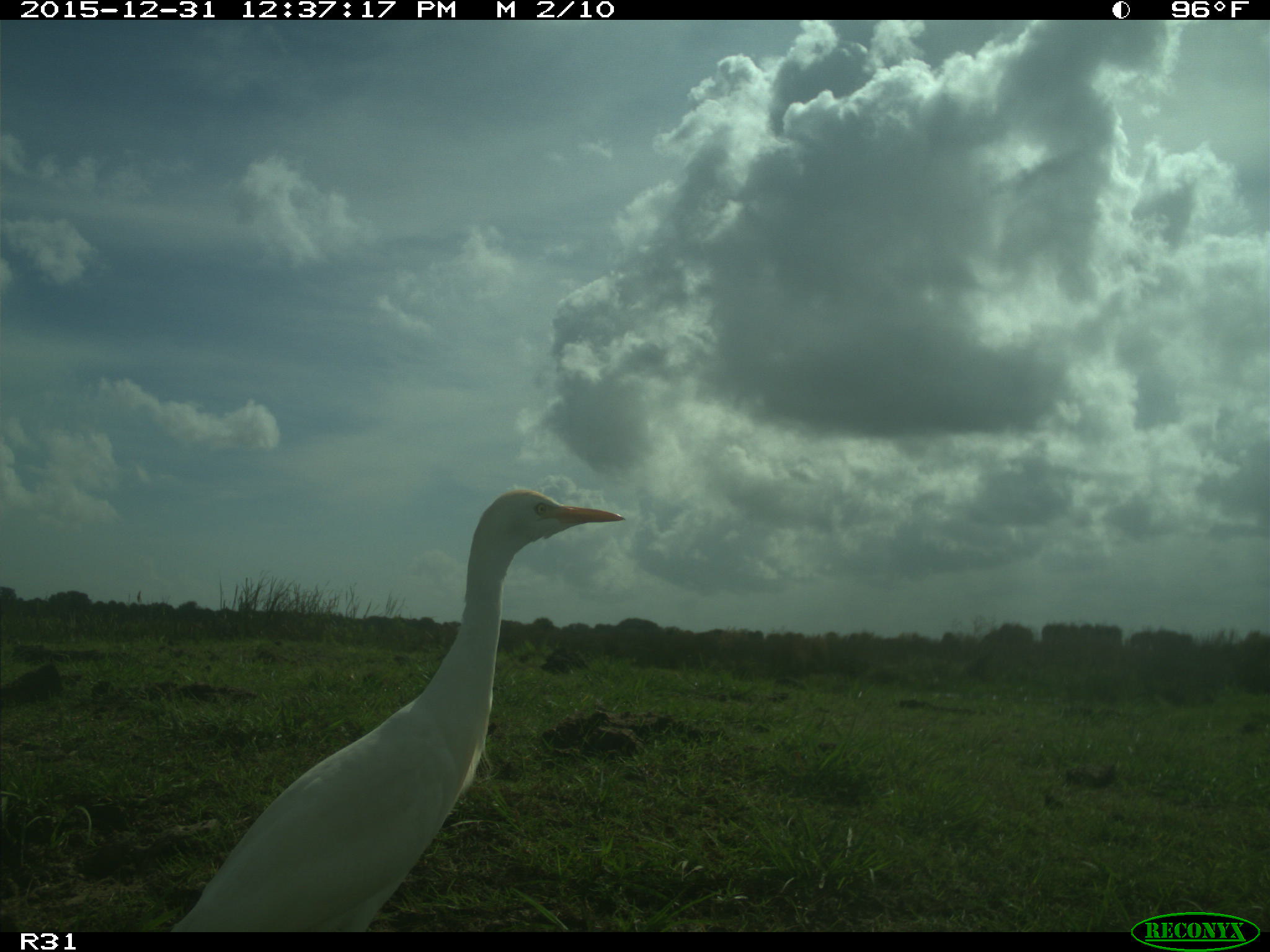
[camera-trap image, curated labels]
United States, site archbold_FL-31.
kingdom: Animalia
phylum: Chordata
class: Aves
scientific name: Aves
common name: birds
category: unidentified bird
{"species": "unidentified bird (birds) (Aves)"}